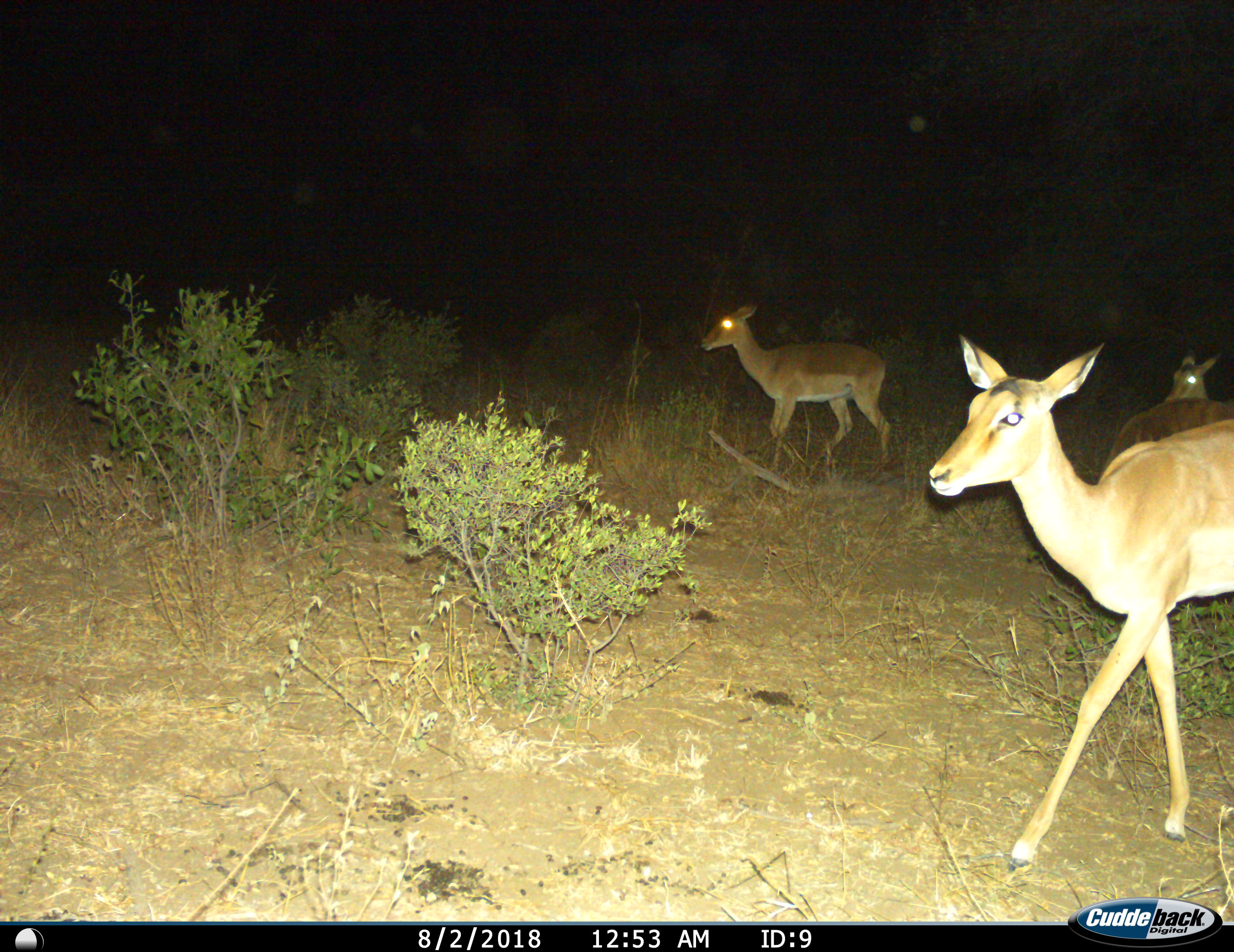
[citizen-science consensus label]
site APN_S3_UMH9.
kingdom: Animalia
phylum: Chordata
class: Mammalia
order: Artiodactyla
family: Bovidae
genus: Aepyceros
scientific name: Aepyceros melampus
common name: impala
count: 4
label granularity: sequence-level